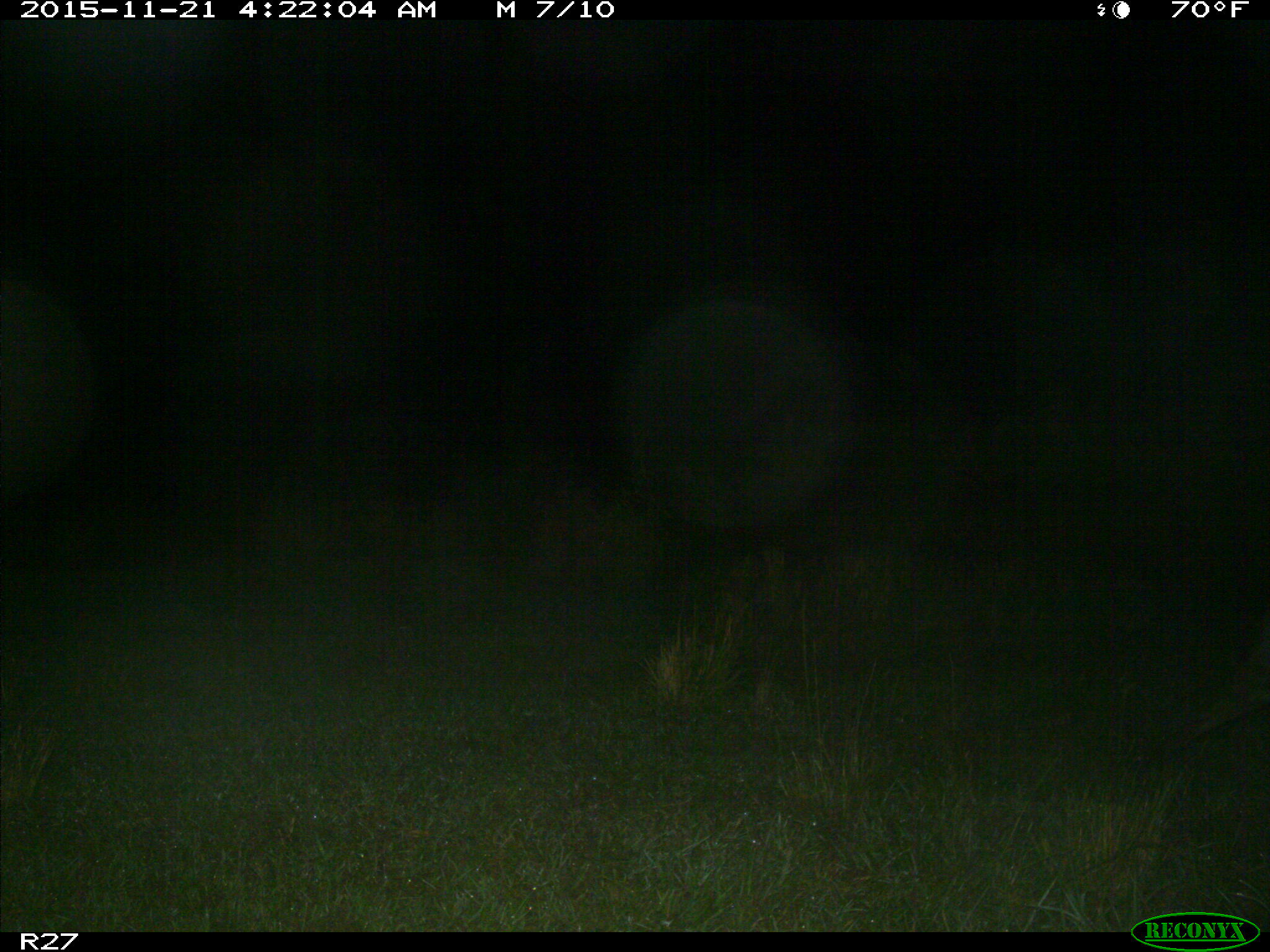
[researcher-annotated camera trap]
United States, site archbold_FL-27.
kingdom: Animalia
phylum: Chordata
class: Mammalia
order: Carnivora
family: Felidae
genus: Lynx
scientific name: Lynx rufus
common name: bobcat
Lynx rufus (bobcat).